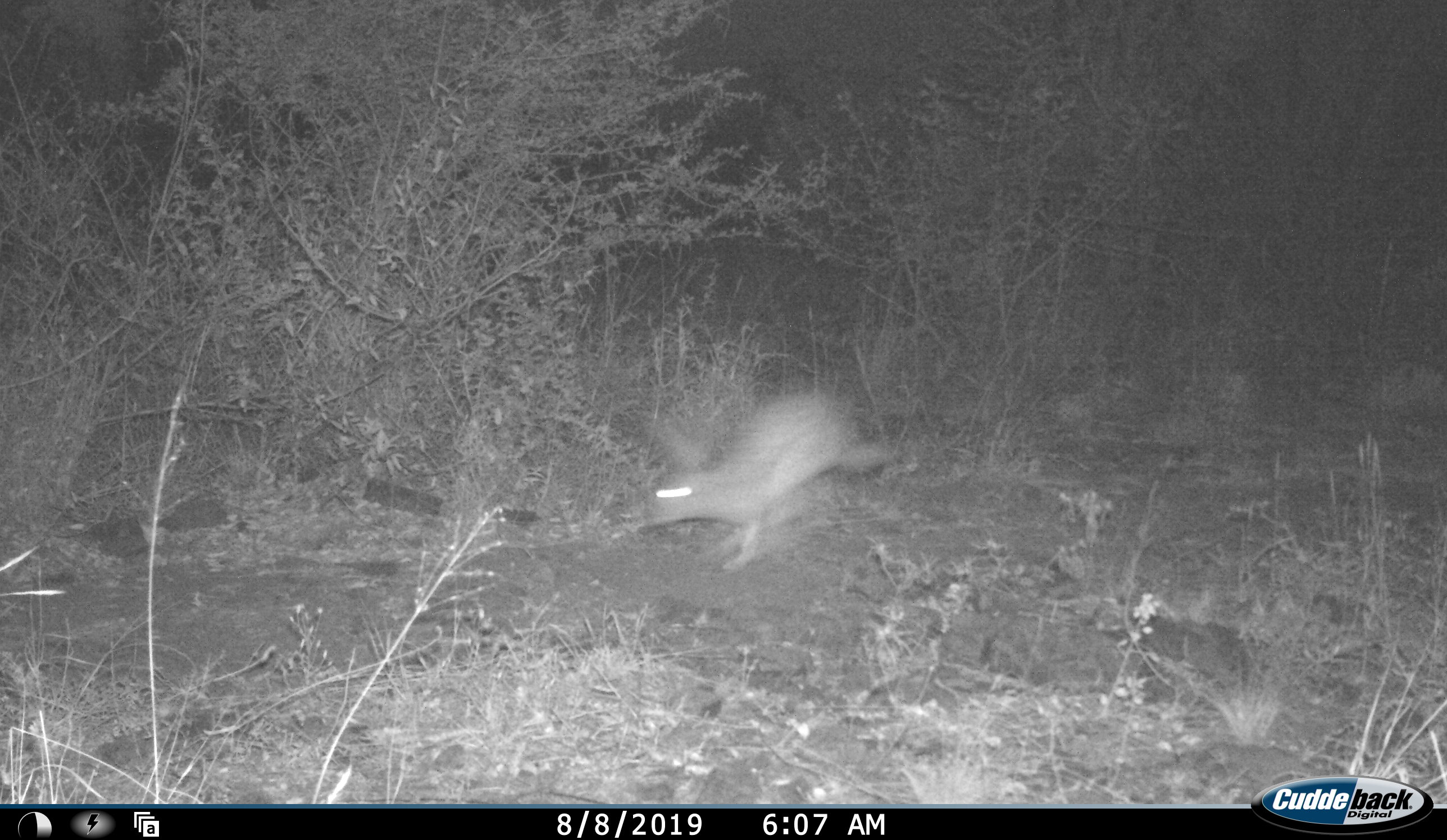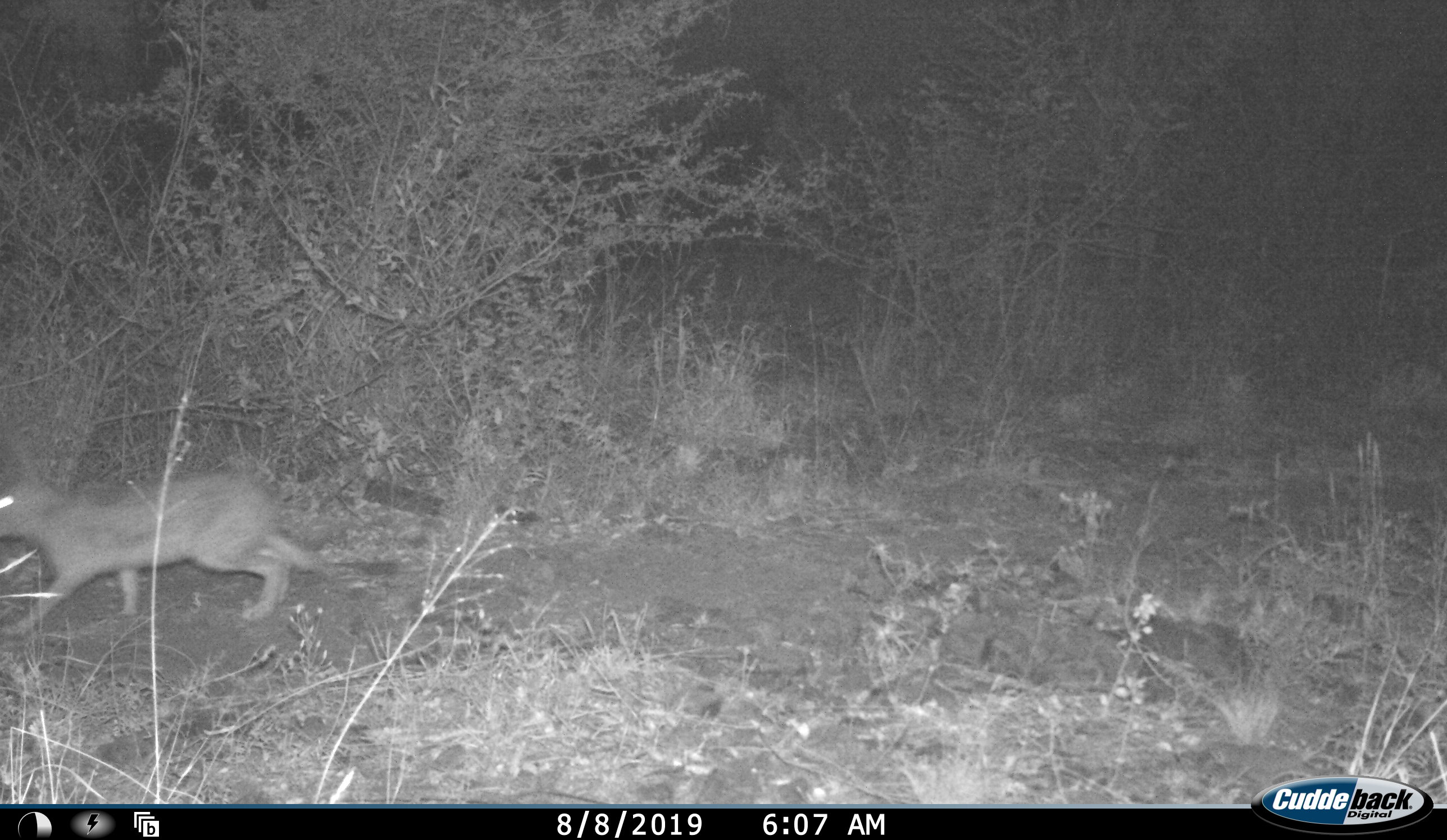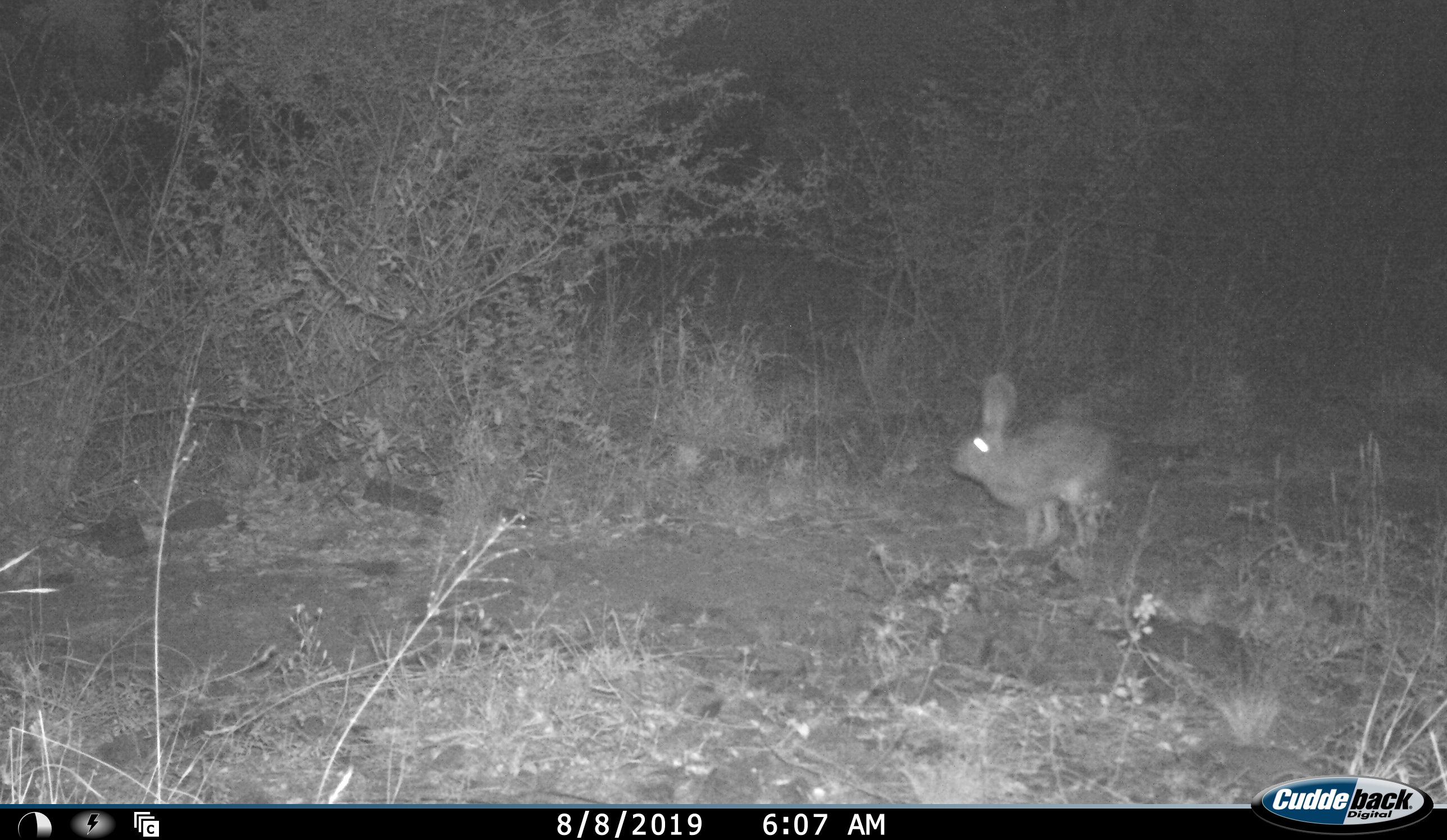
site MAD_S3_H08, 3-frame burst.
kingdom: Animalia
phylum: Chordata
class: Mammalia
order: Lagomorpha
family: Leporidae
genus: Lepus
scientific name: Lepus capensis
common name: cape hare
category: harecape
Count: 1.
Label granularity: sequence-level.